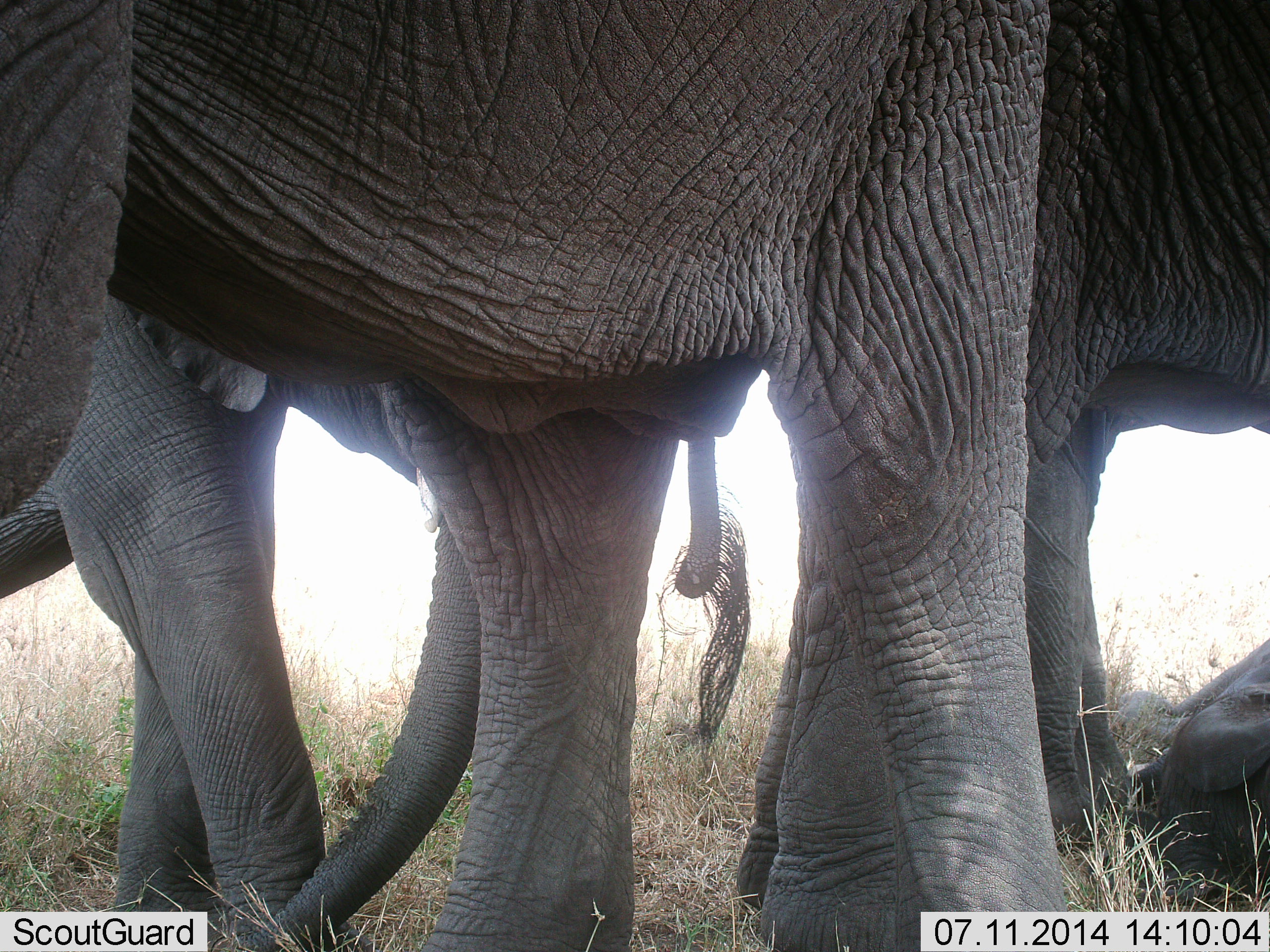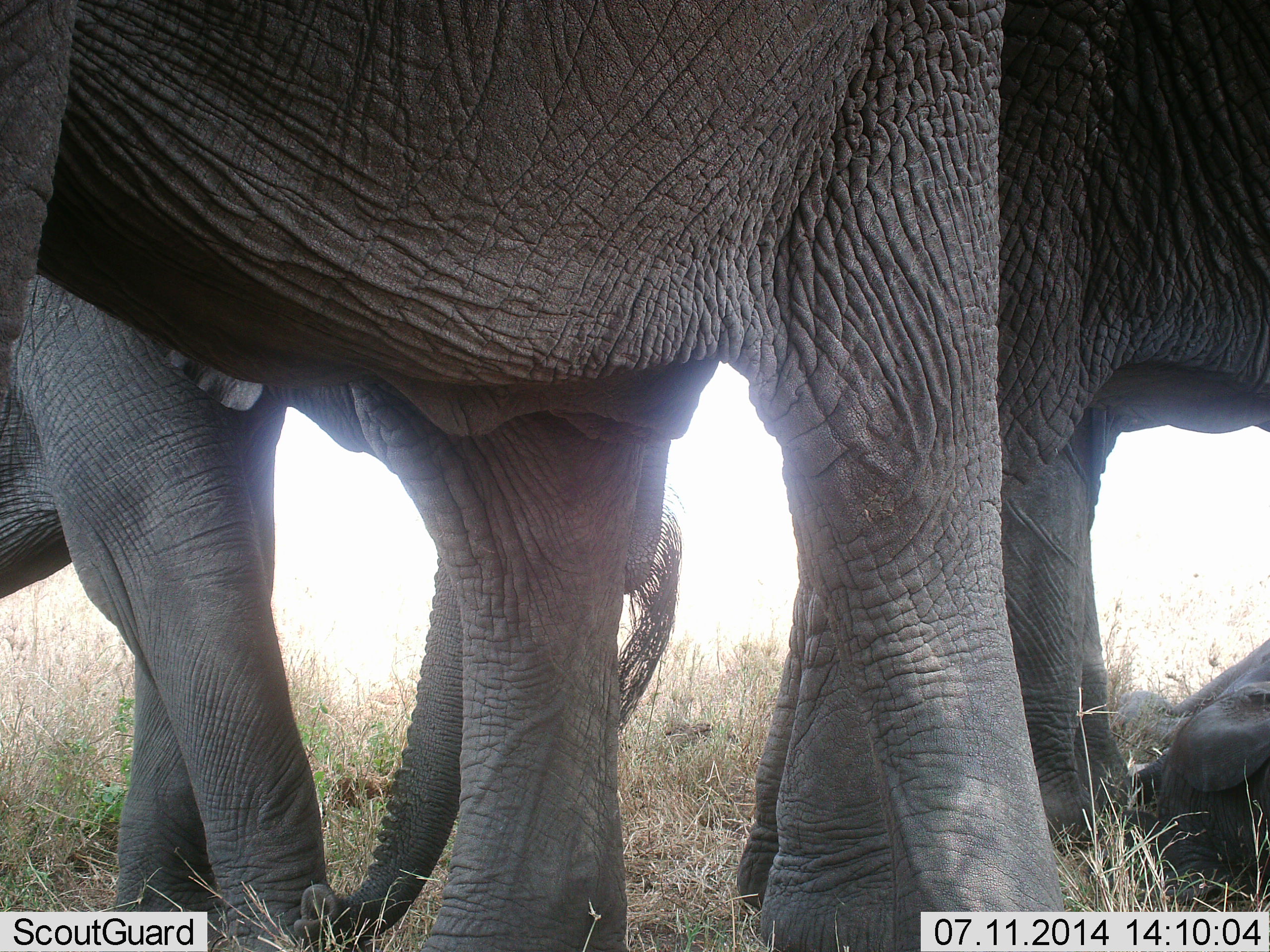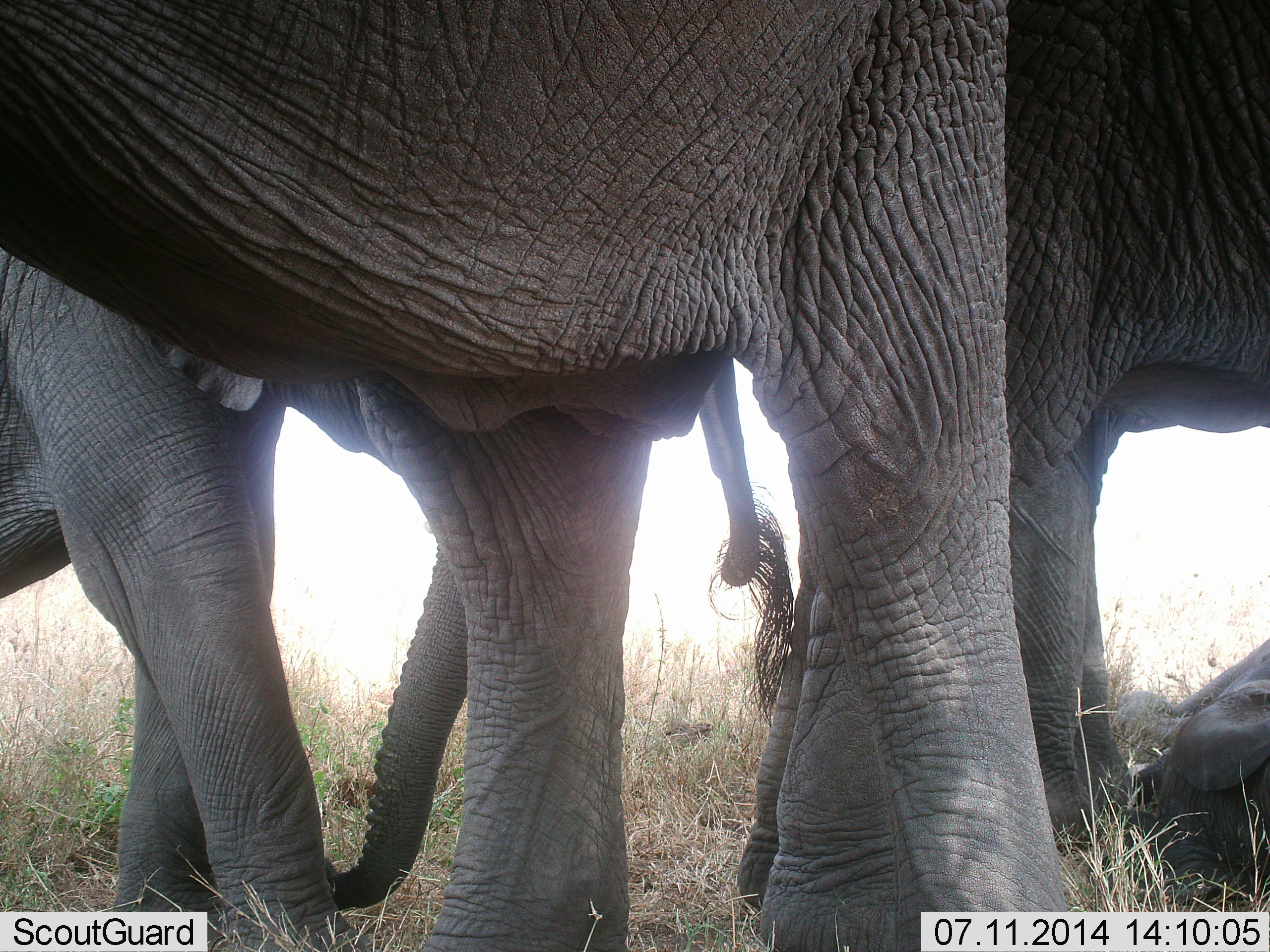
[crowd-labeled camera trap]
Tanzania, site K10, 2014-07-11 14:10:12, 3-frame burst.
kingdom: Animalia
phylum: Chordata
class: Mammalia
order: Proboscidea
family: Elephantidae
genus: Loxodonta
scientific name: Loxodonta africana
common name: african bush elephant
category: elephant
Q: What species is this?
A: Elephant (african bush elephant) (Loxodonta africana).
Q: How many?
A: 4.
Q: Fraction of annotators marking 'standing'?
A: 90%.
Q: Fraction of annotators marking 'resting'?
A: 40%.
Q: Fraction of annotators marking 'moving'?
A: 10%.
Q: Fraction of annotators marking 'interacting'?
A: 0%.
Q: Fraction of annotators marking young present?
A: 50%.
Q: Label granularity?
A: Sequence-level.